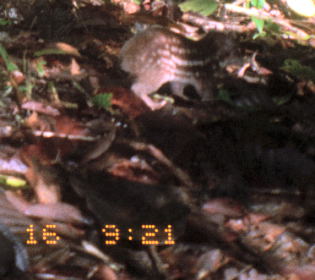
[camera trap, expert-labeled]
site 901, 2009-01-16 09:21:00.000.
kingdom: Animalia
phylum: Chordata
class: Mammalia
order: Rodentia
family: Cuniculidae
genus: Cuniculus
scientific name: Cuniculus paca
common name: spotted paca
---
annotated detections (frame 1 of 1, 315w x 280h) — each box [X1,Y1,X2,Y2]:
cuniculus paca: [116,26,243,112]